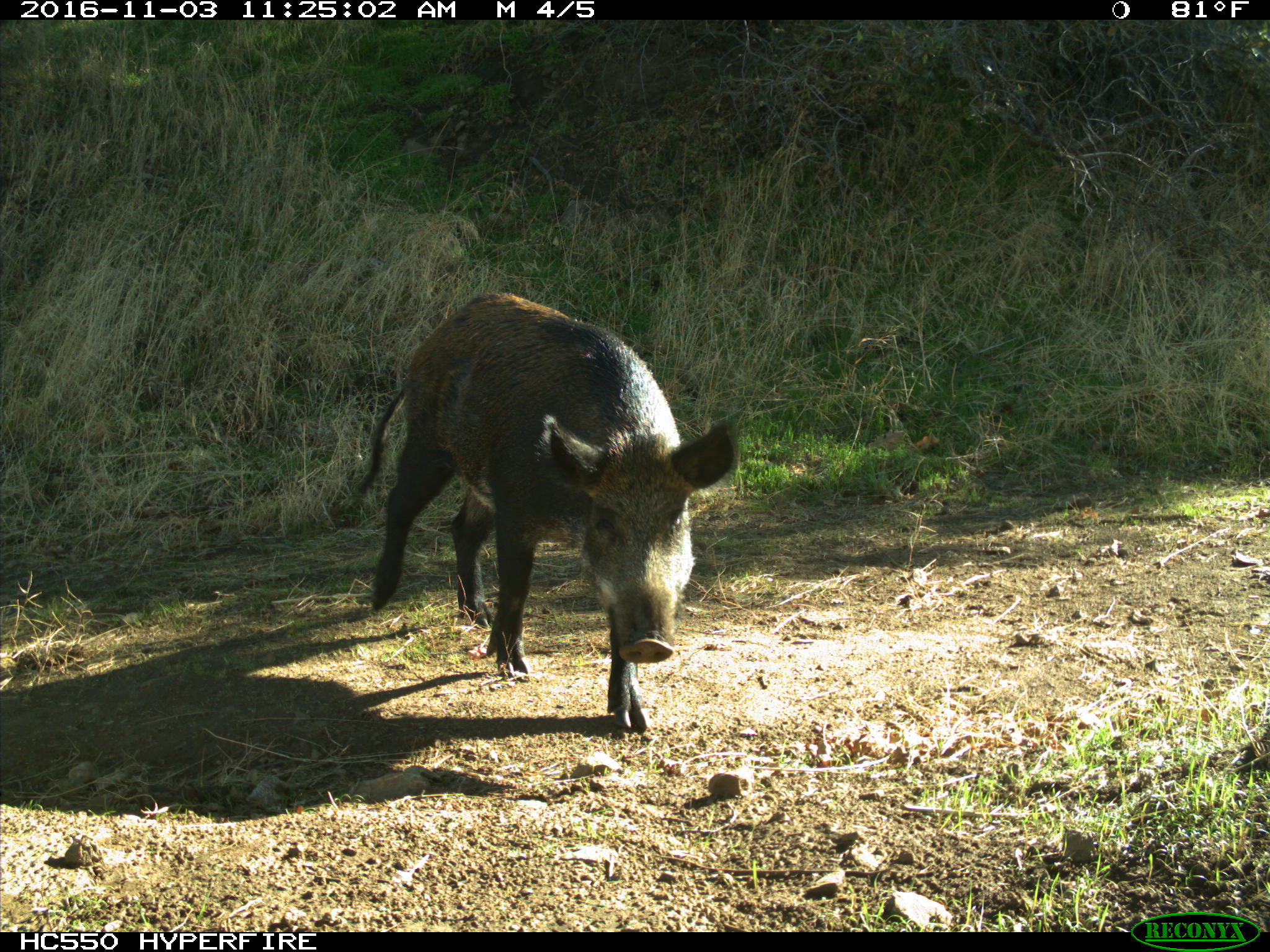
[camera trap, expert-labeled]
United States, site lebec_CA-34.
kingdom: Animalia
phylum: Chordata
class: Mammalia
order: Artiodactyla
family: Suidae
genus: Sus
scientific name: Sus scrofa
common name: wild boar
Sus scrofa (wild boar).